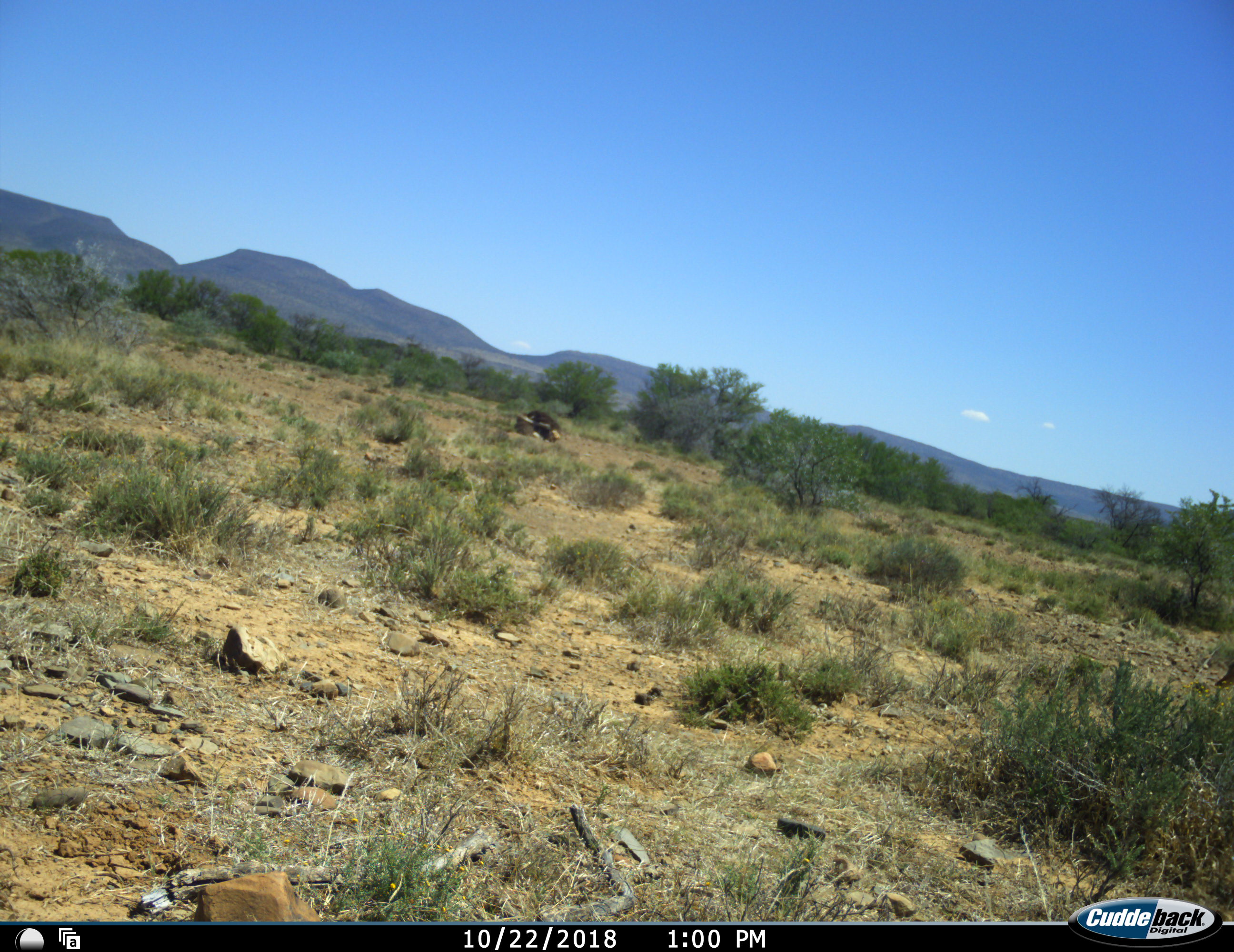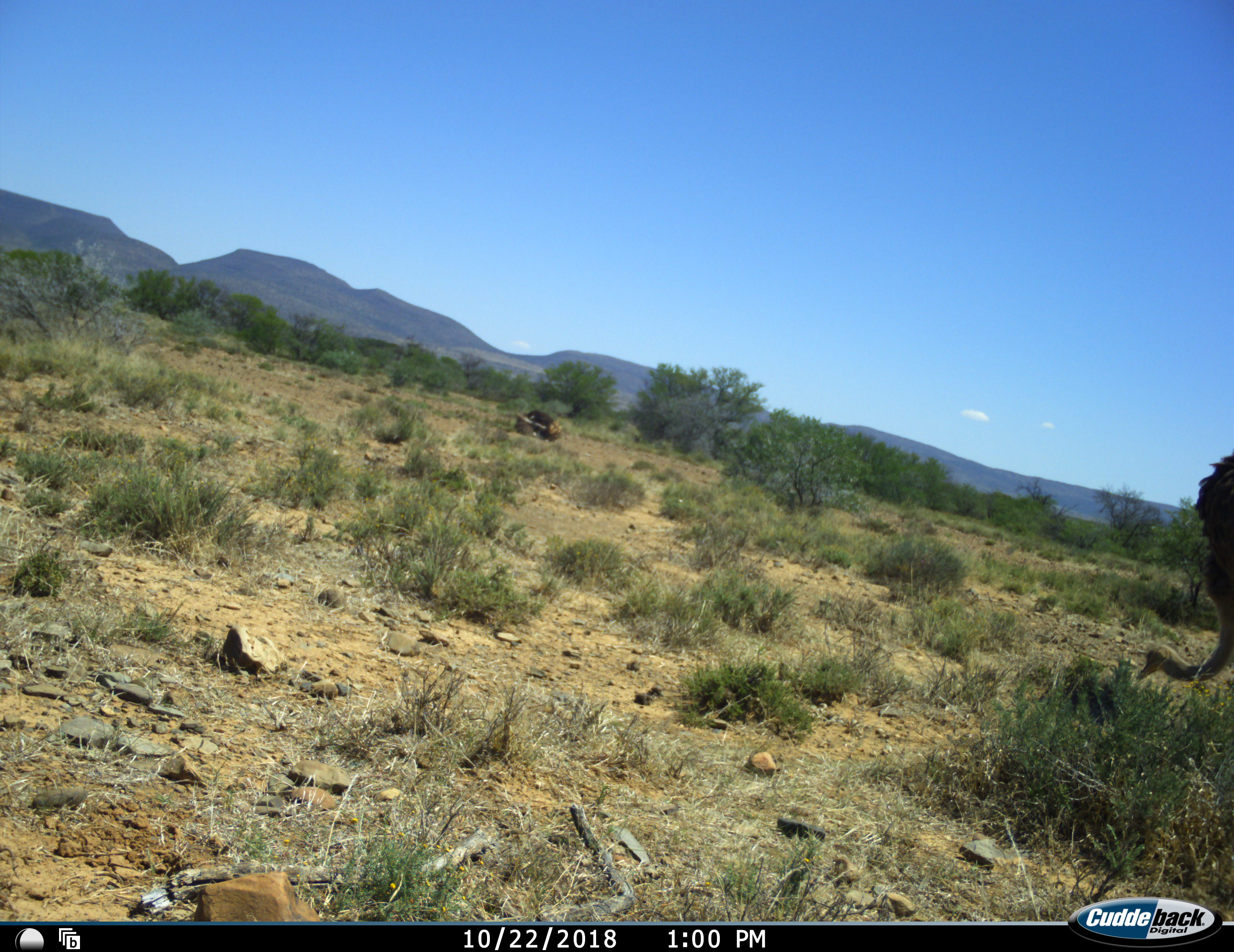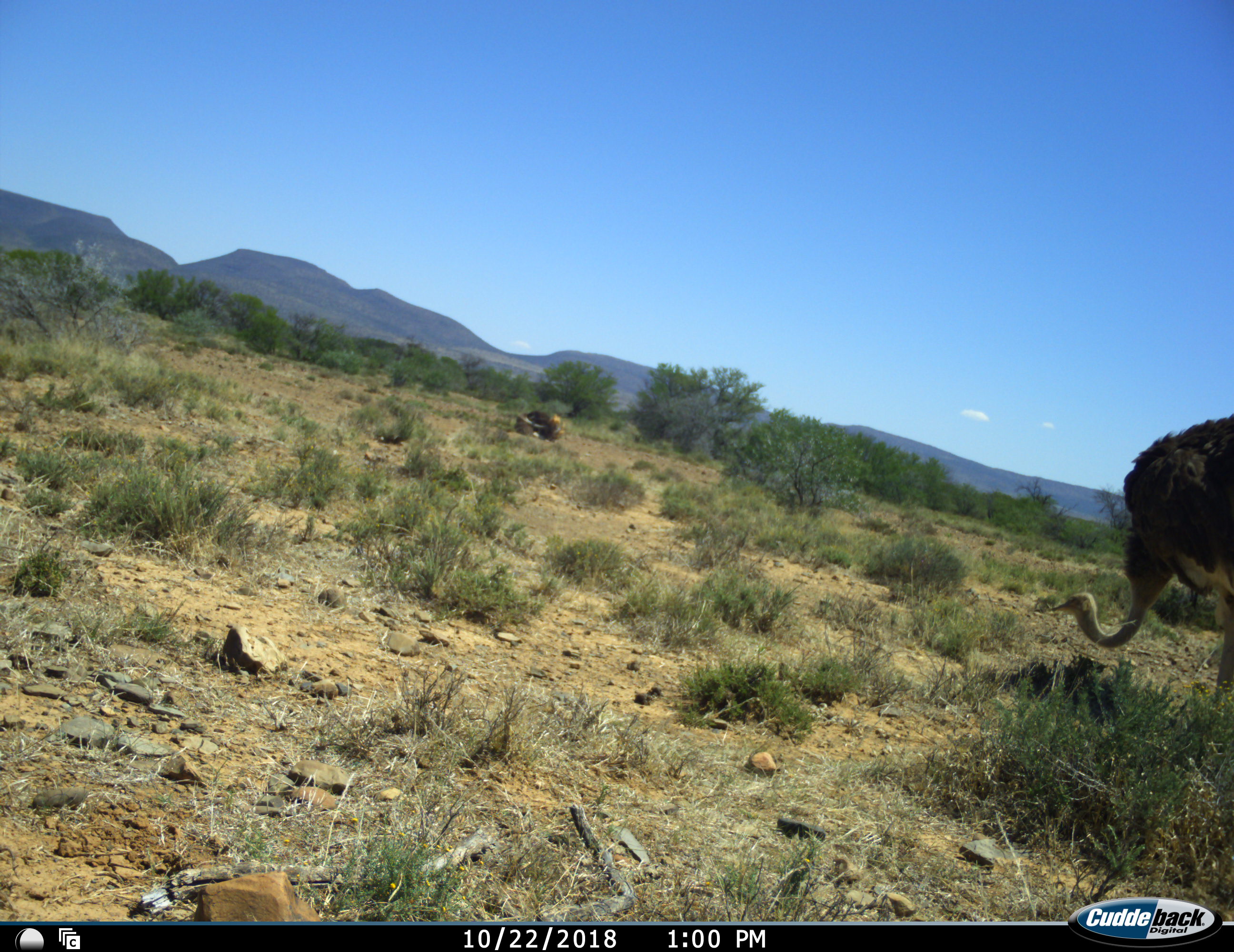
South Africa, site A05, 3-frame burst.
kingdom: Animalia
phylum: Chordata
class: Aves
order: Struthioniformes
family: Struthionidae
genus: Struthio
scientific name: Struthio camelus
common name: ostrich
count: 2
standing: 20%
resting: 60%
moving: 50%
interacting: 0%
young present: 0%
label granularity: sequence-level